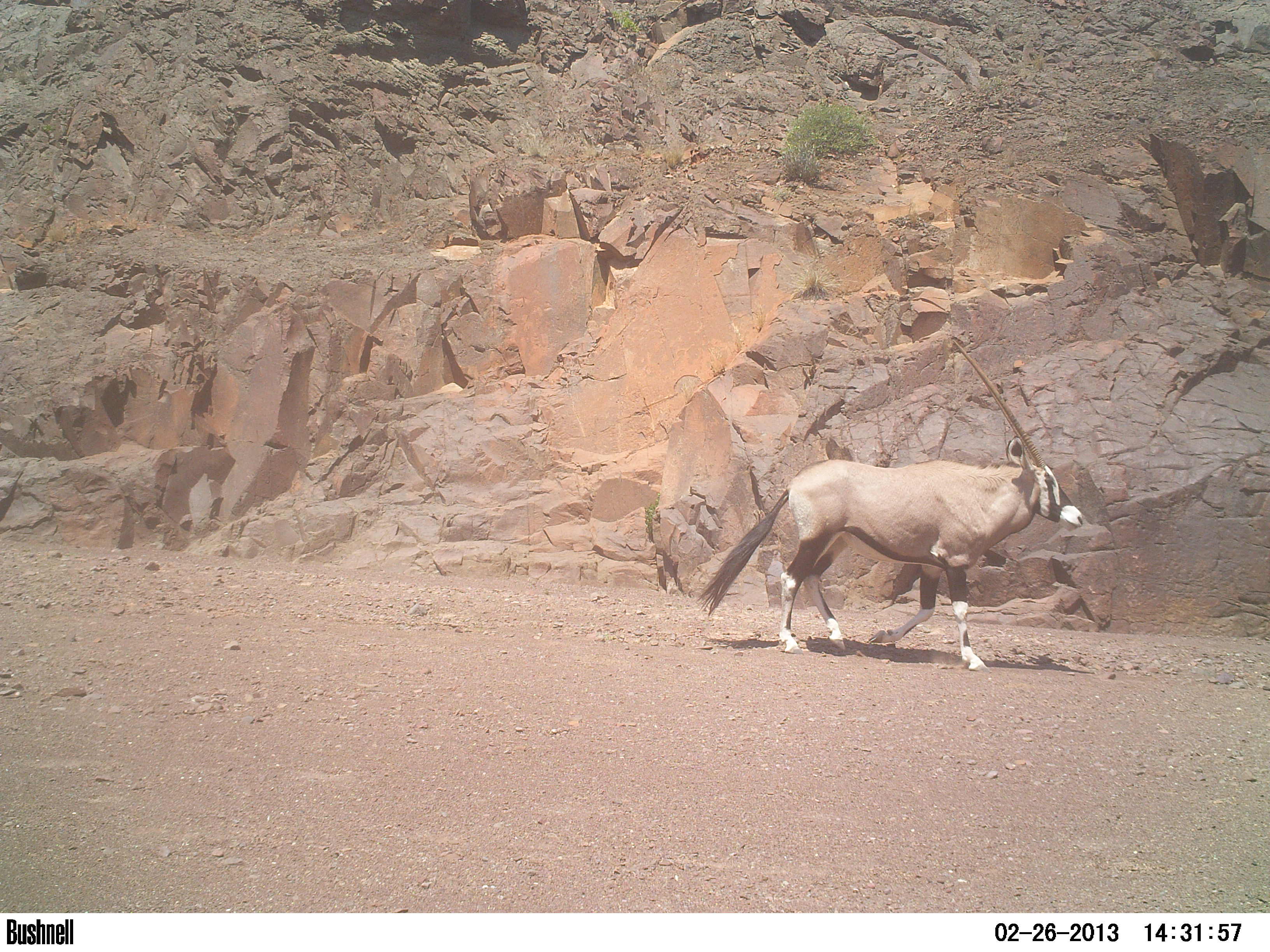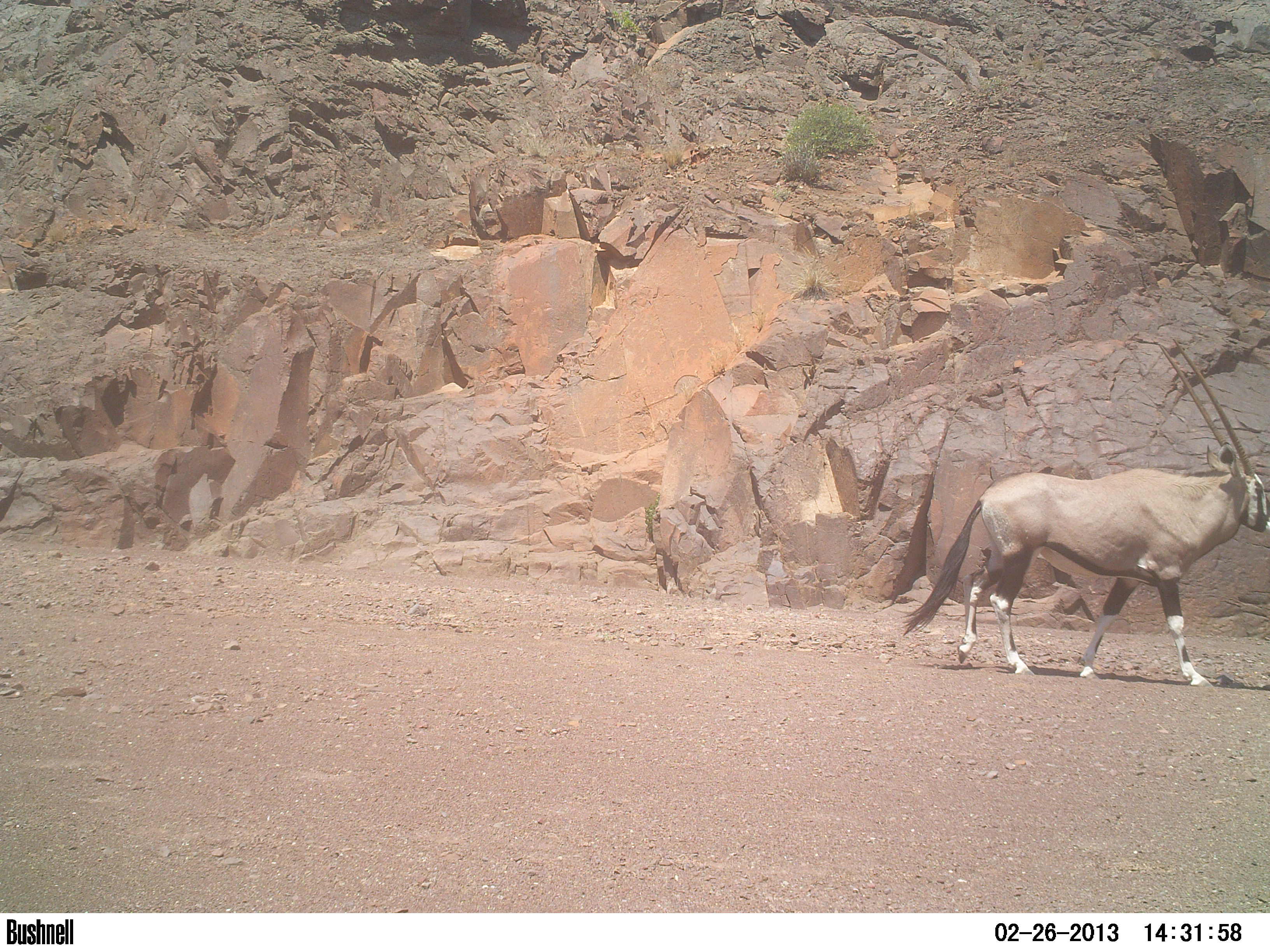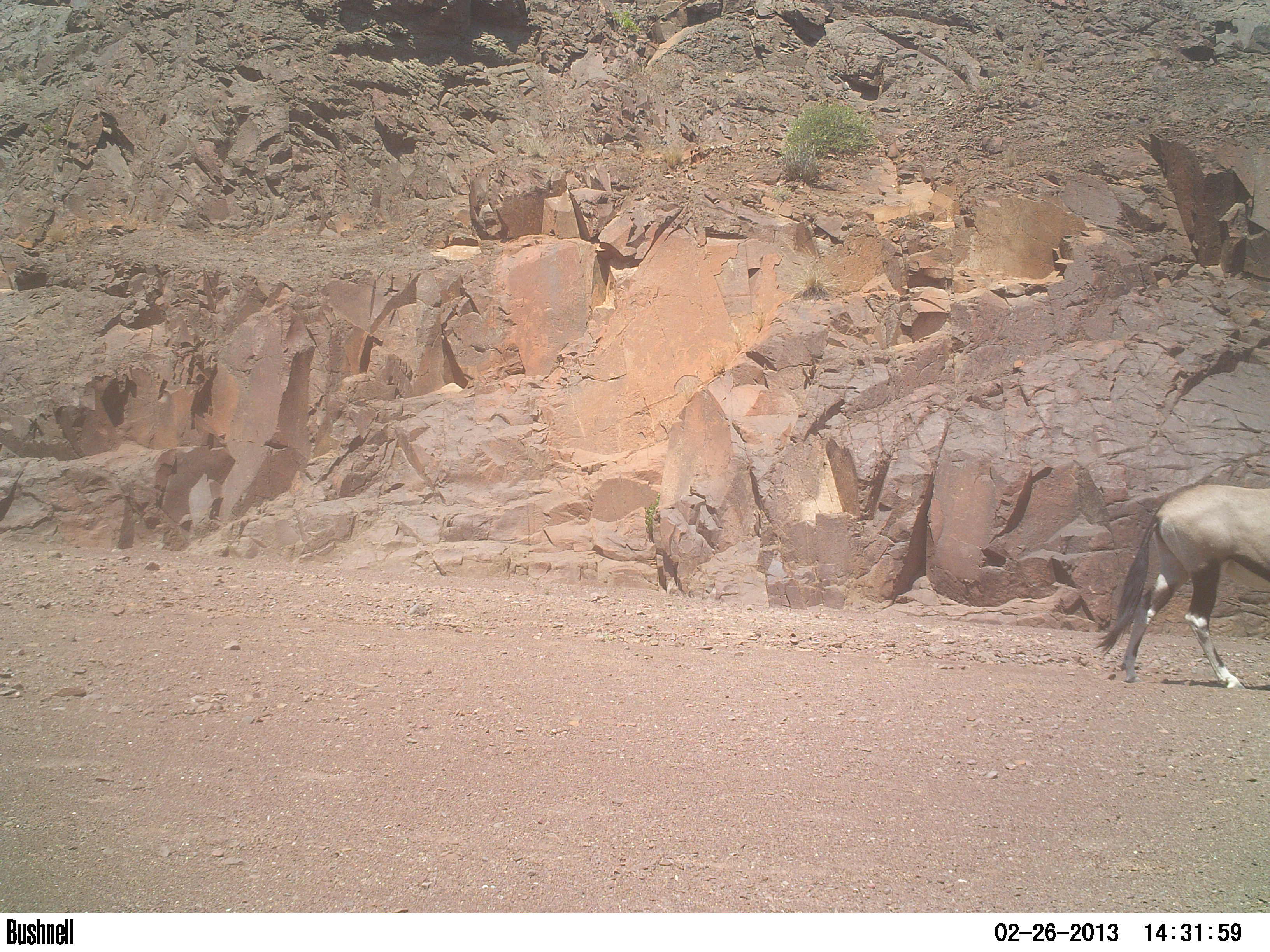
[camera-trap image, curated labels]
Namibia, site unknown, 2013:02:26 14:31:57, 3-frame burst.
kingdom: Animalia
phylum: Chordata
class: Mammalia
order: Artiodactyla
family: Bovidae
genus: Oryx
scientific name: Oryx gazella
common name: gemsbok